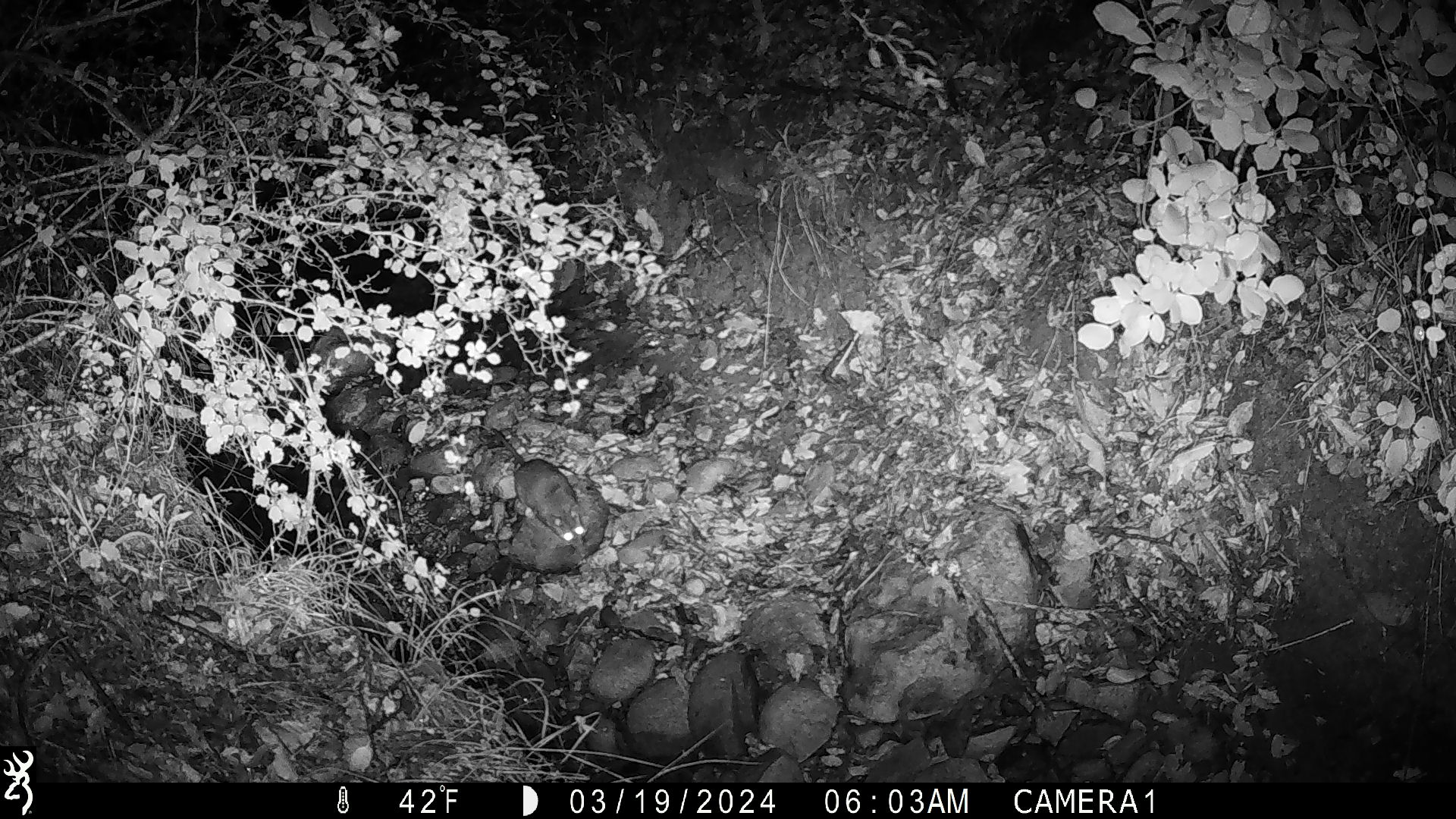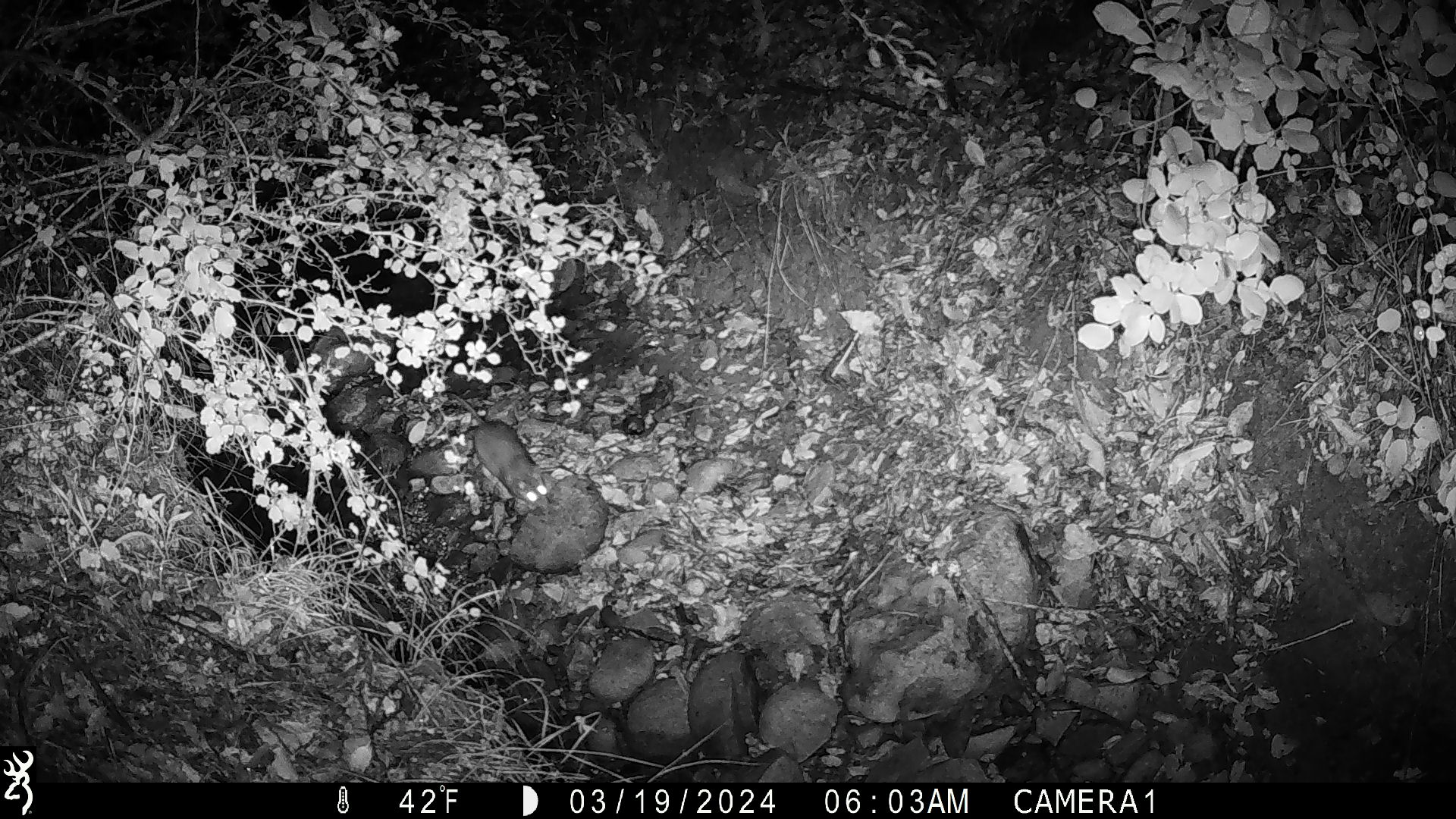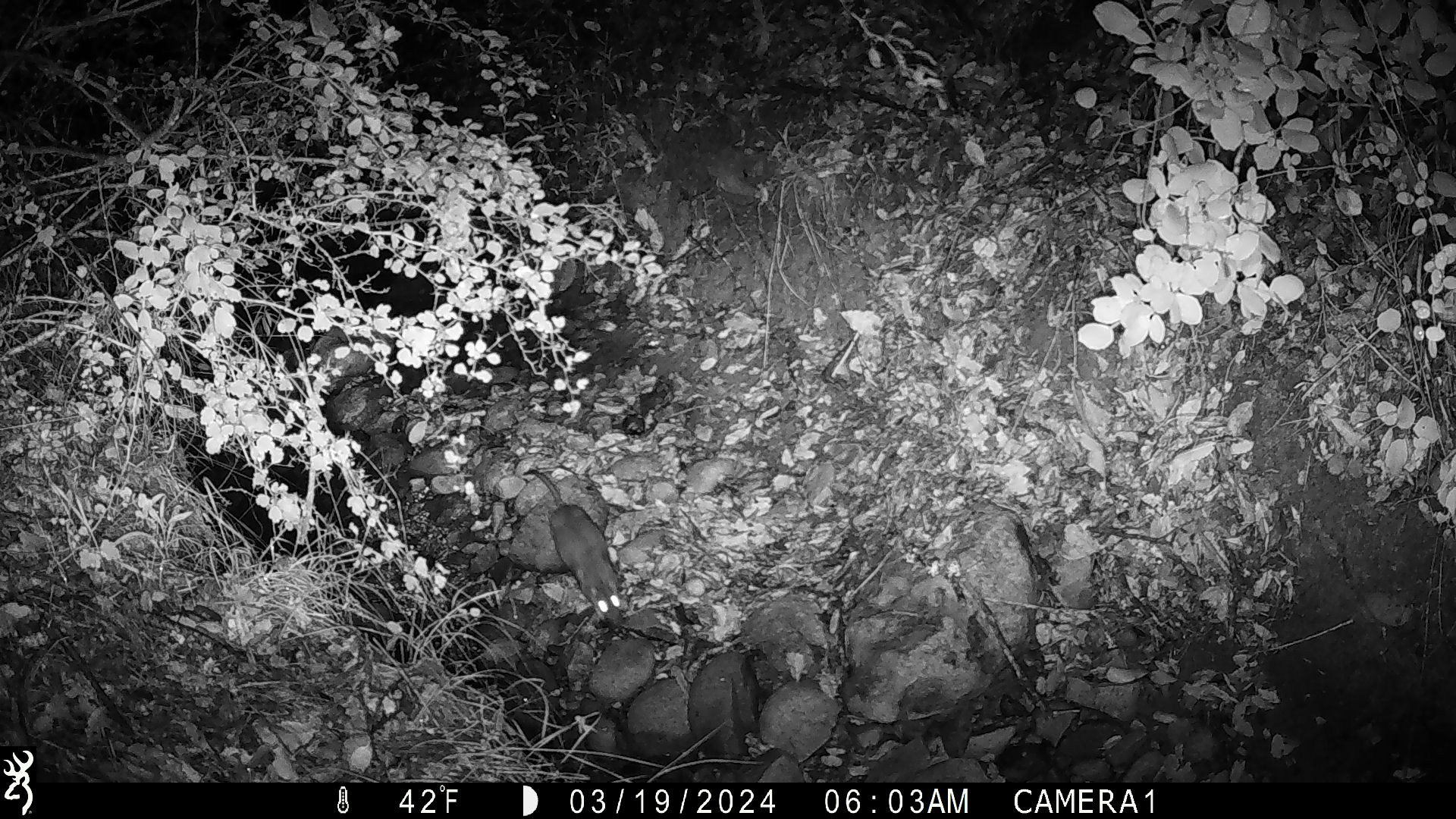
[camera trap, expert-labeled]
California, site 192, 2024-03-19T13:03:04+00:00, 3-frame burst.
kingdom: Animalia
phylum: Chordata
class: Mammalia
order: Rodentia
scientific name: Rodentia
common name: mouse or rat